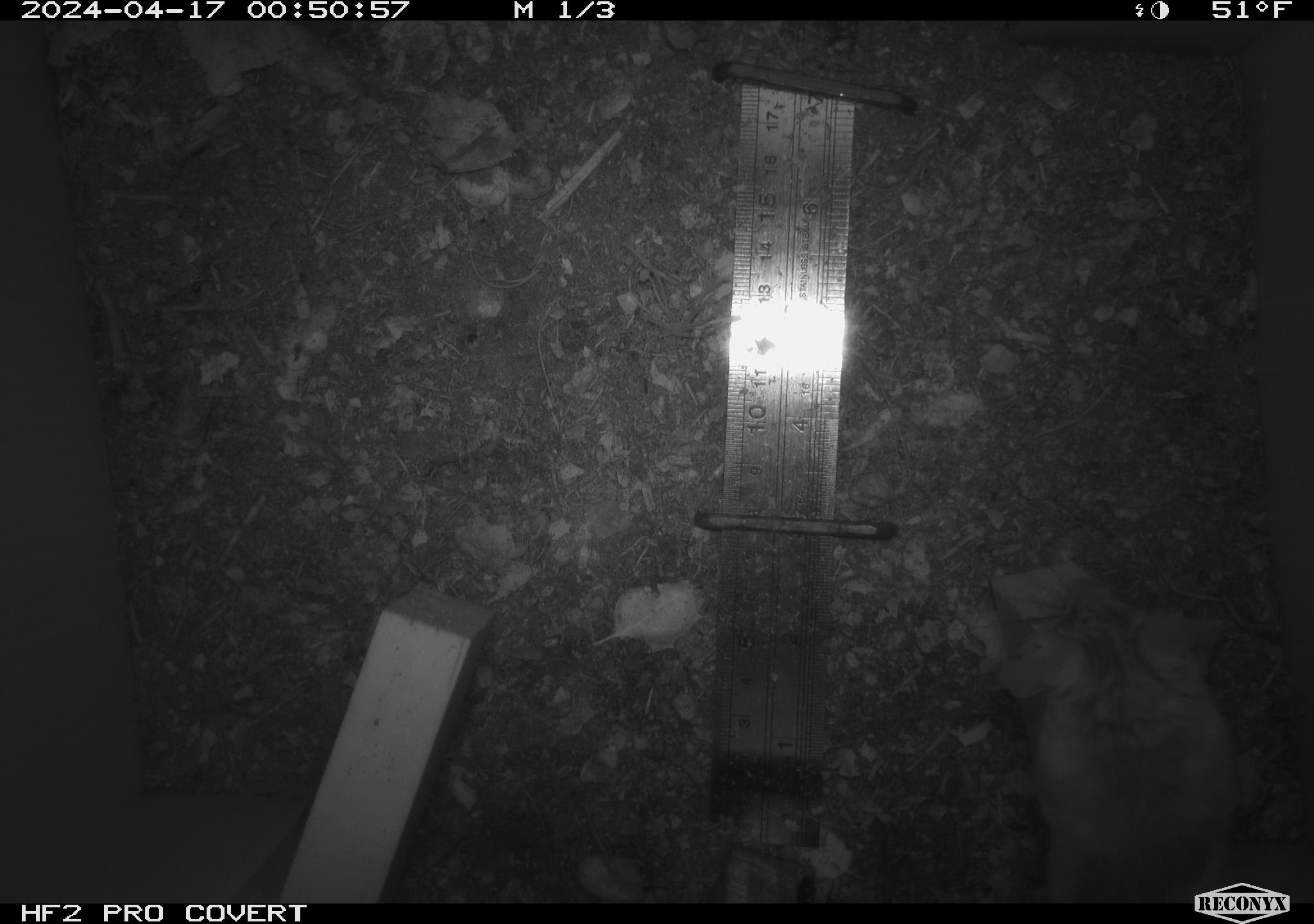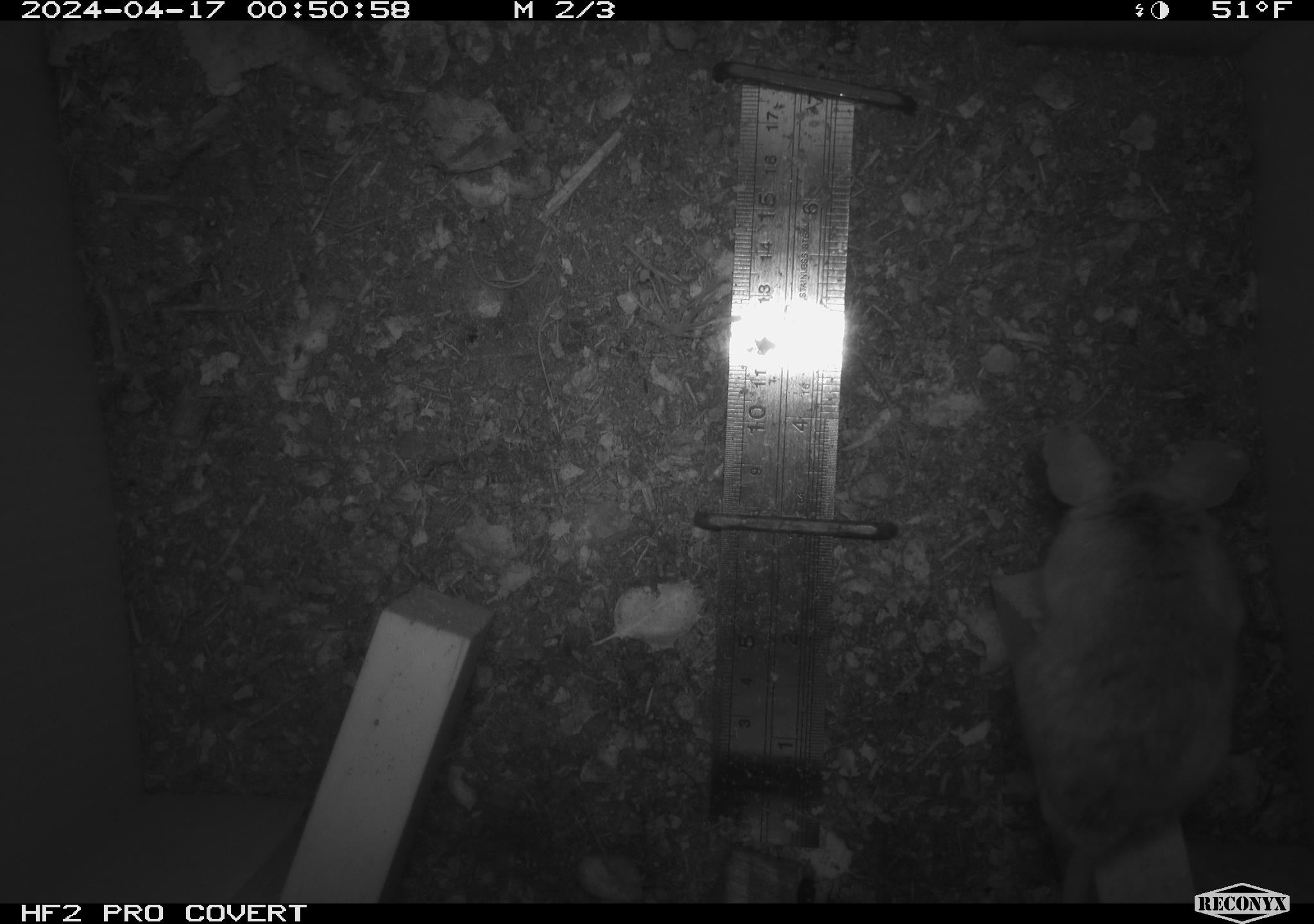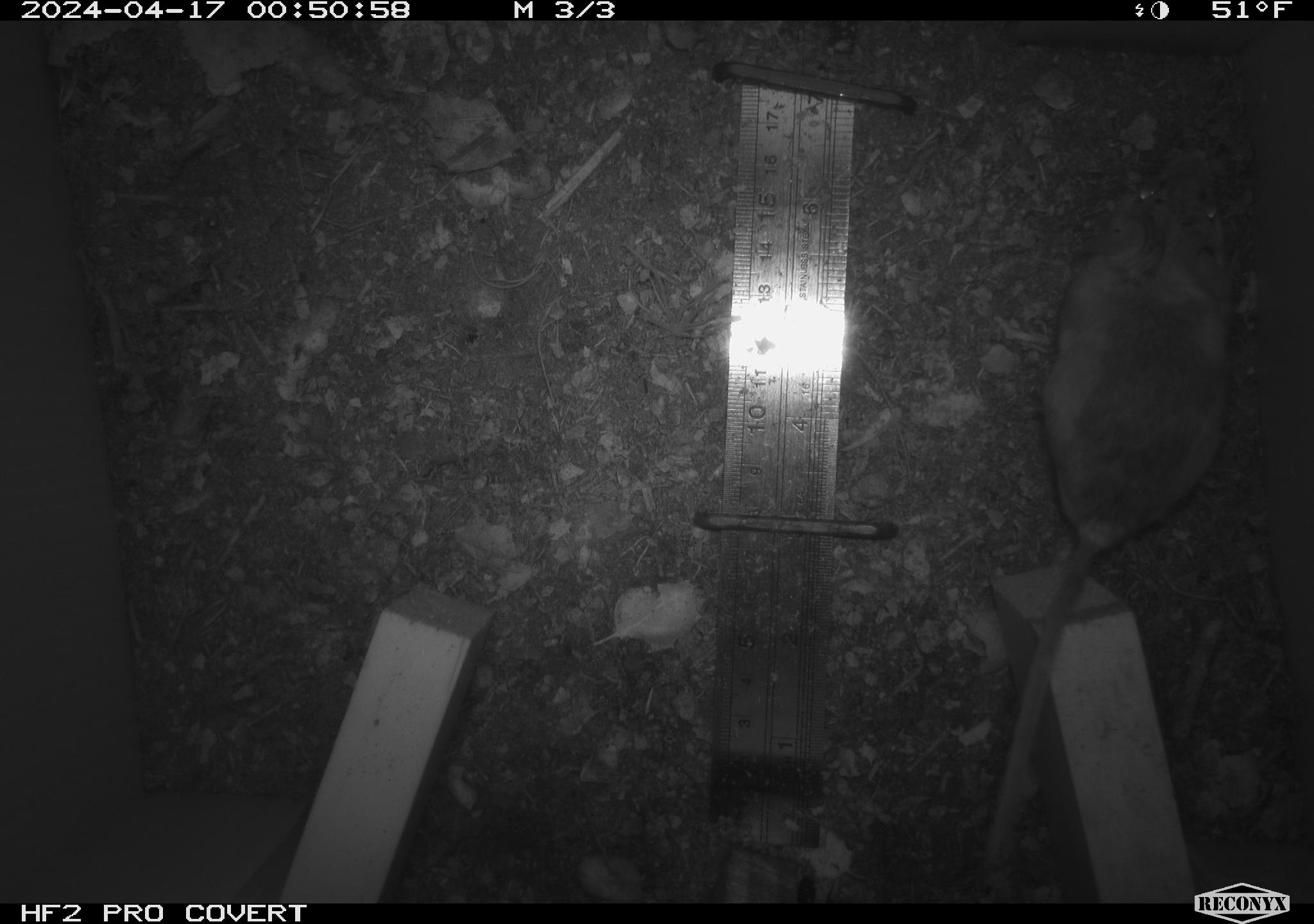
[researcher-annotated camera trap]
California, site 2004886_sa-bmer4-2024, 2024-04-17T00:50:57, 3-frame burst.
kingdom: Animalia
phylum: Chordata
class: Mammalia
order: Rodentia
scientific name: Rodentia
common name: mouse species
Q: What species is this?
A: Mouse species (Rodentia).